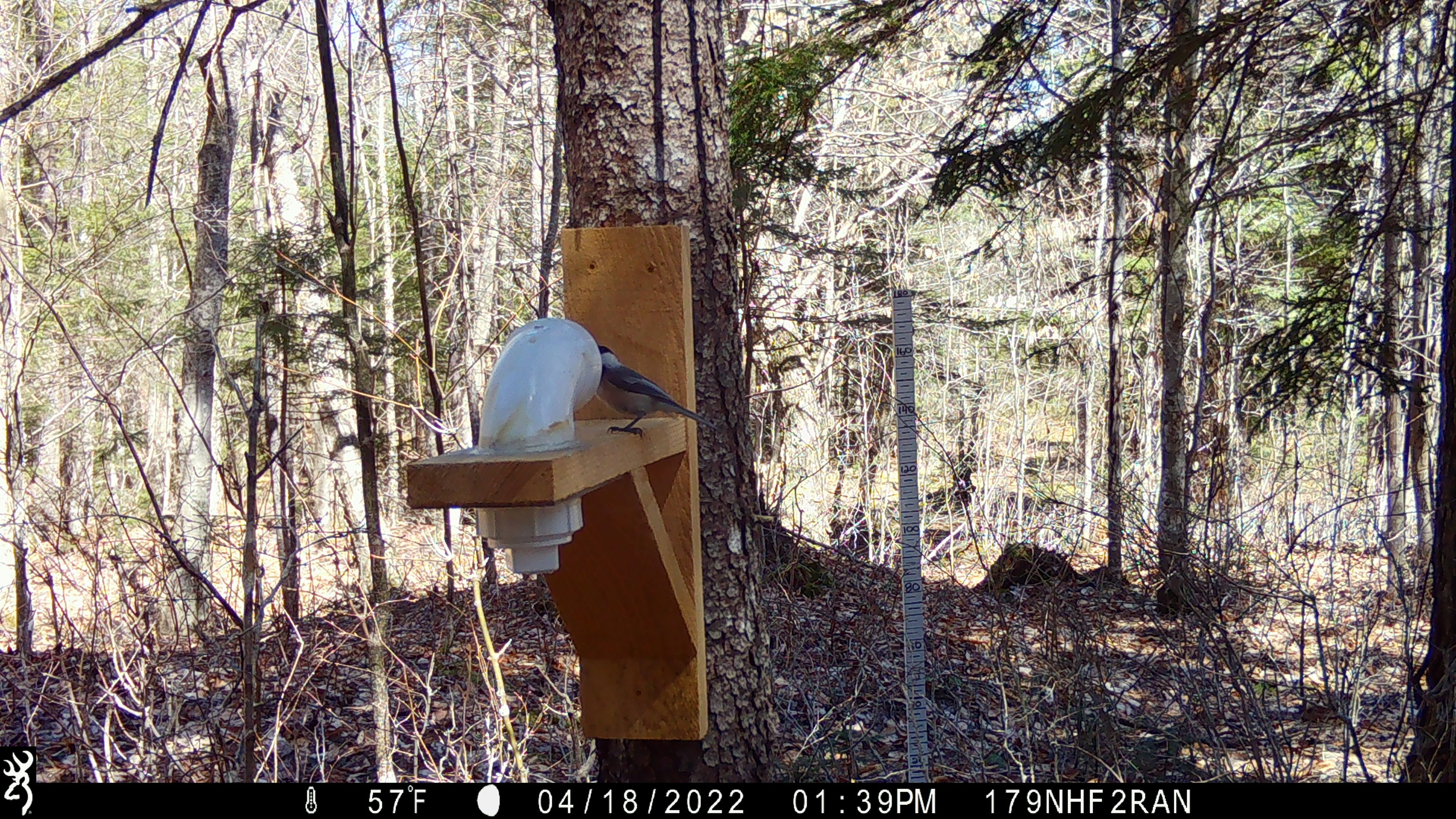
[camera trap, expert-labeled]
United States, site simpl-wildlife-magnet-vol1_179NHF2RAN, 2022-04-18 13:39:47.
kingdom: Animalia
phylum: Chordata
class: Aves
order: Passeriformes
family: Paridae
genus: Poecile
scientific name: Poecile atricapillus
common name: black-capped chickadee